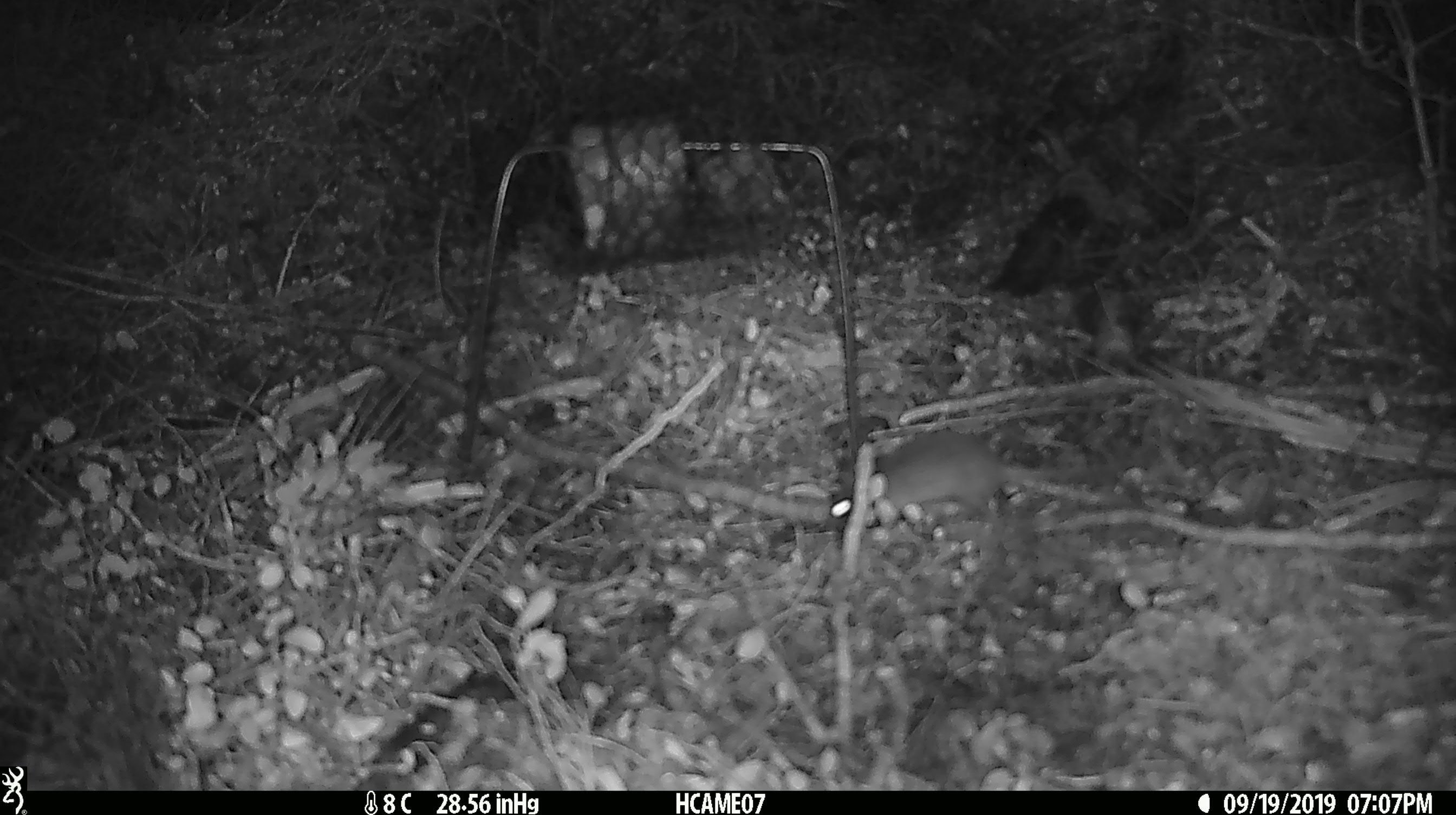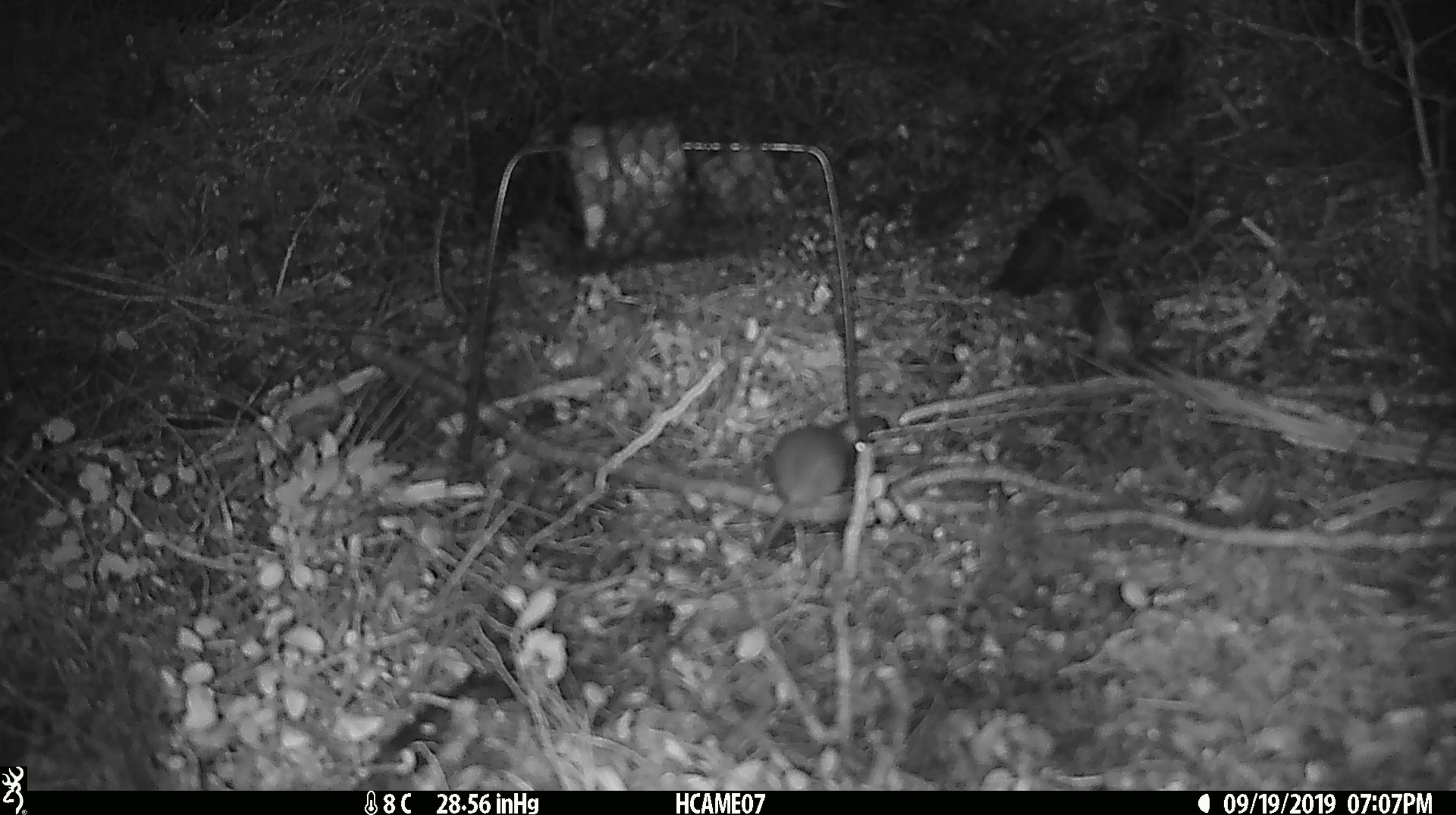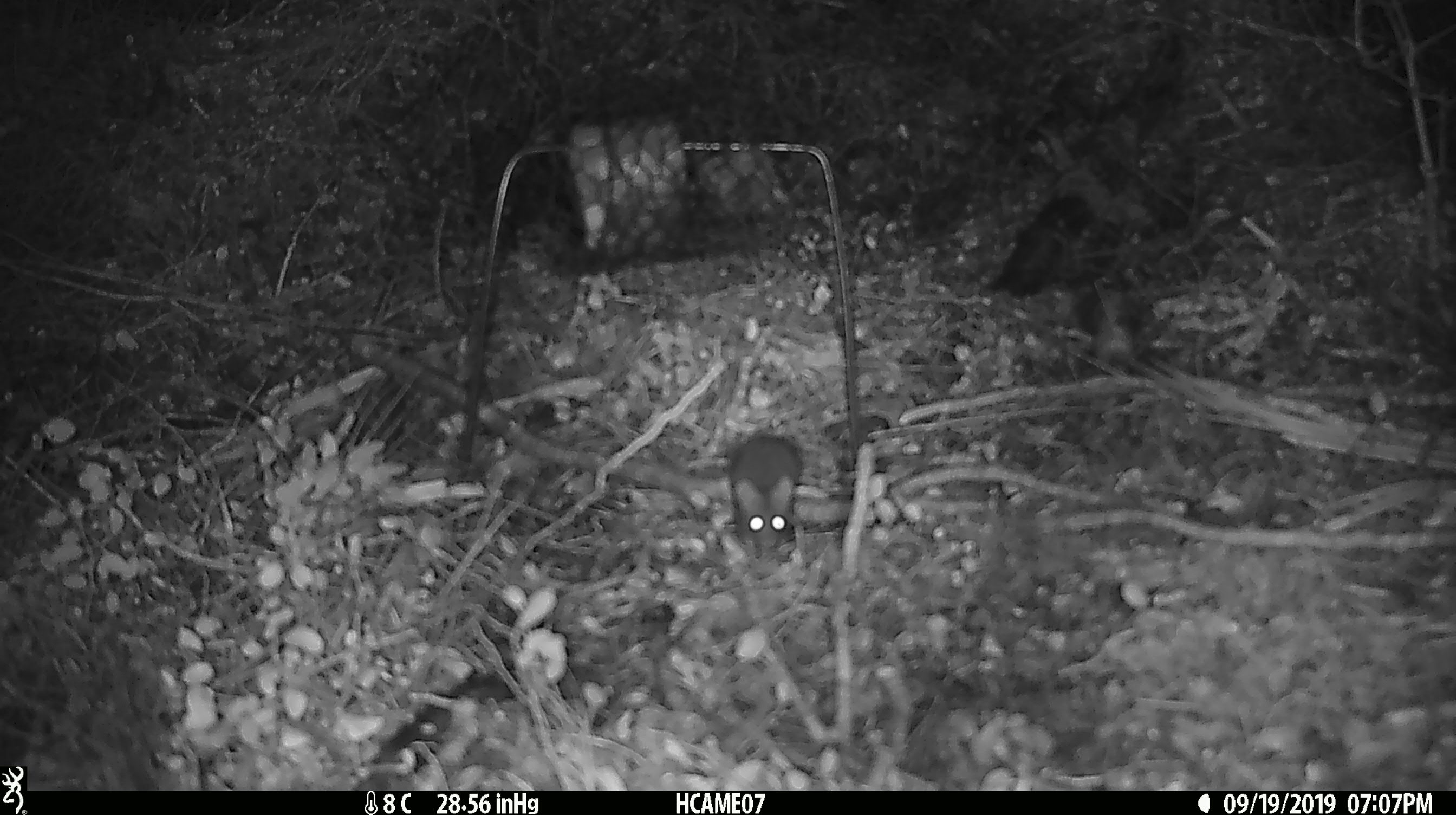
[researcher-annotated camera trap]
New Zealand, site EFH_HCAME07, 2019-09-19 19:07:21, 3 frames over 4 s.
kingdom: Animalia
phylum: Chordata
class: Mammalia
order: Rodentia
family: Muridae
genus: Mus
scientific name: Mus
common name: mouse